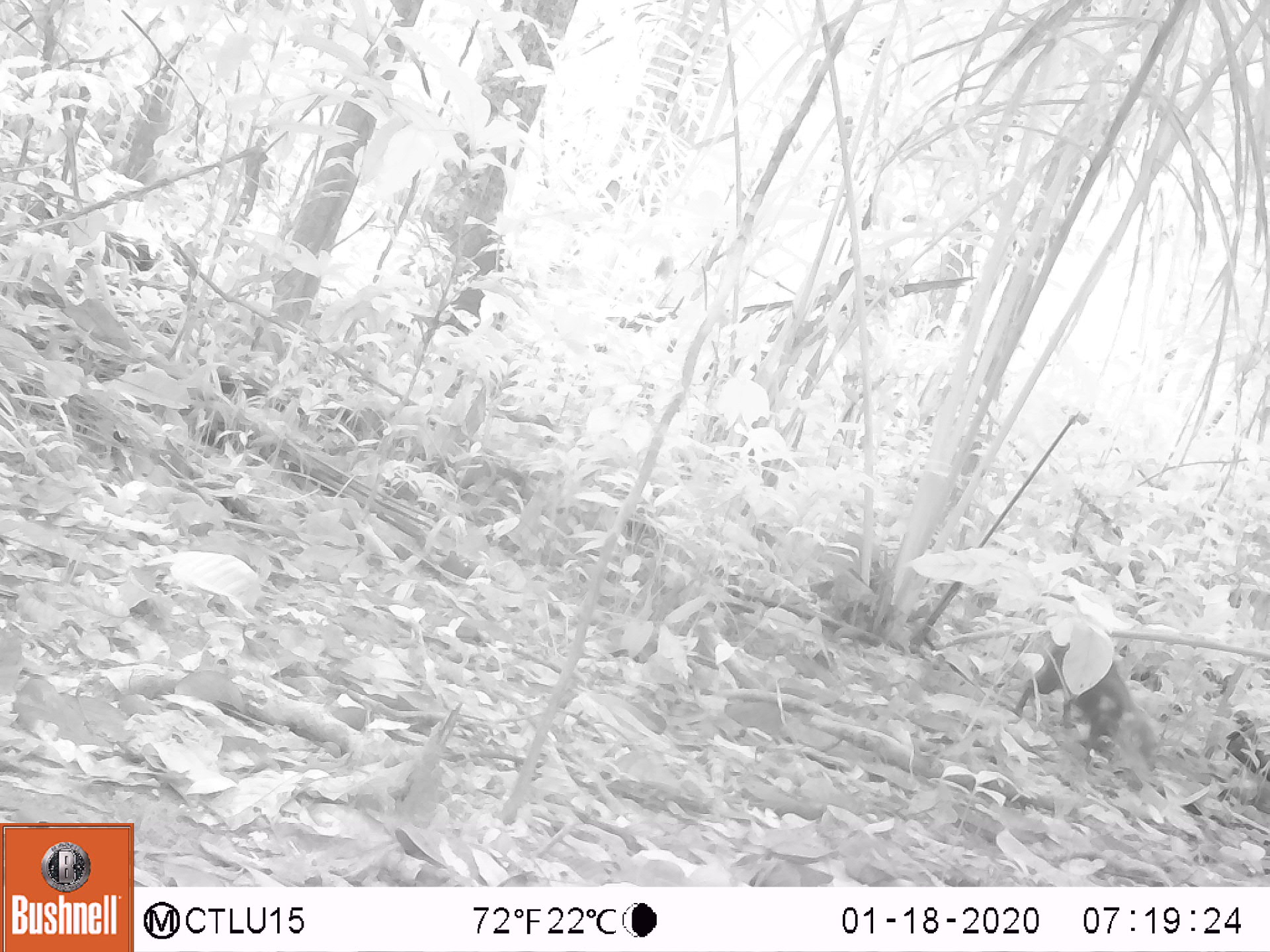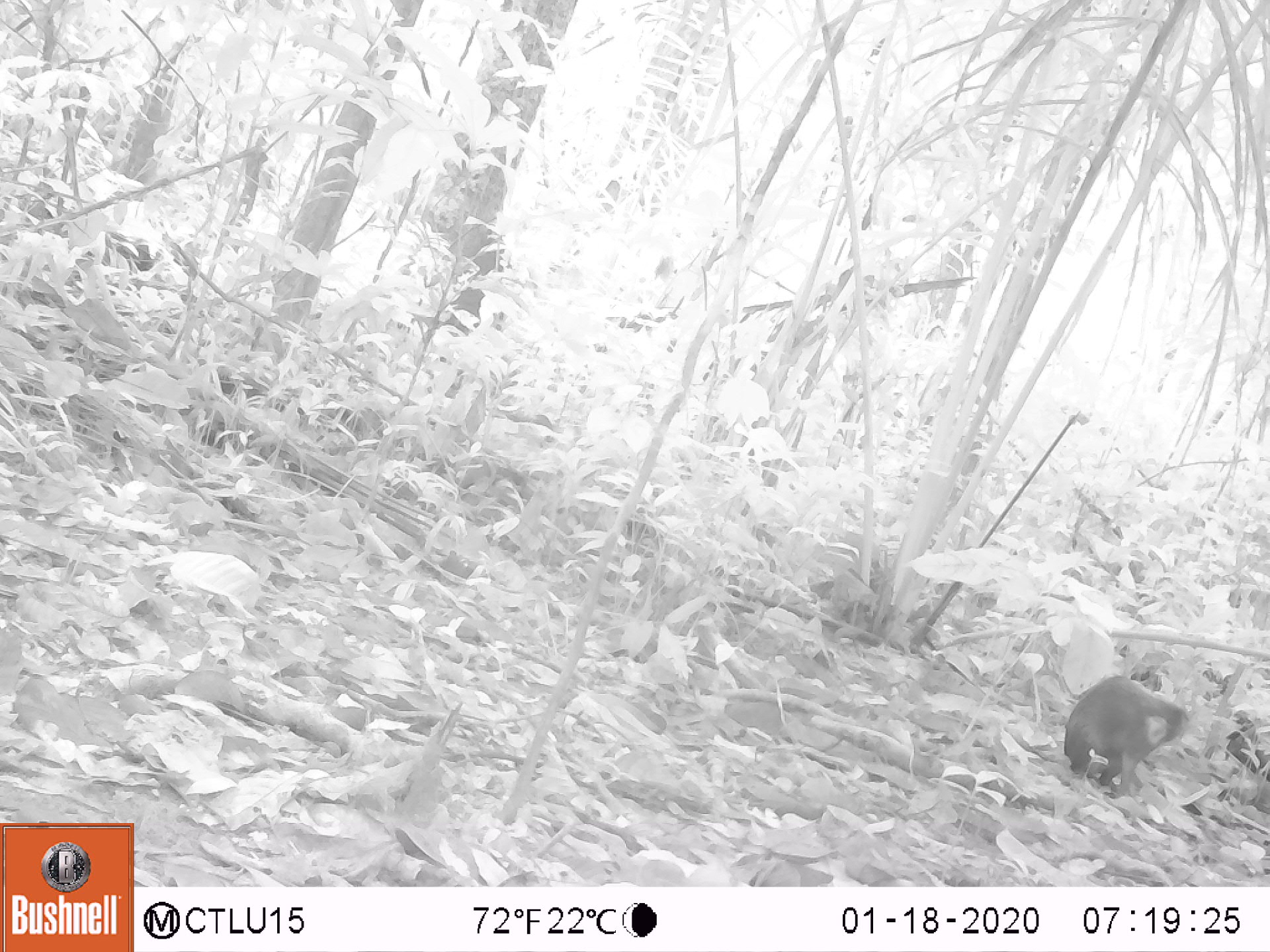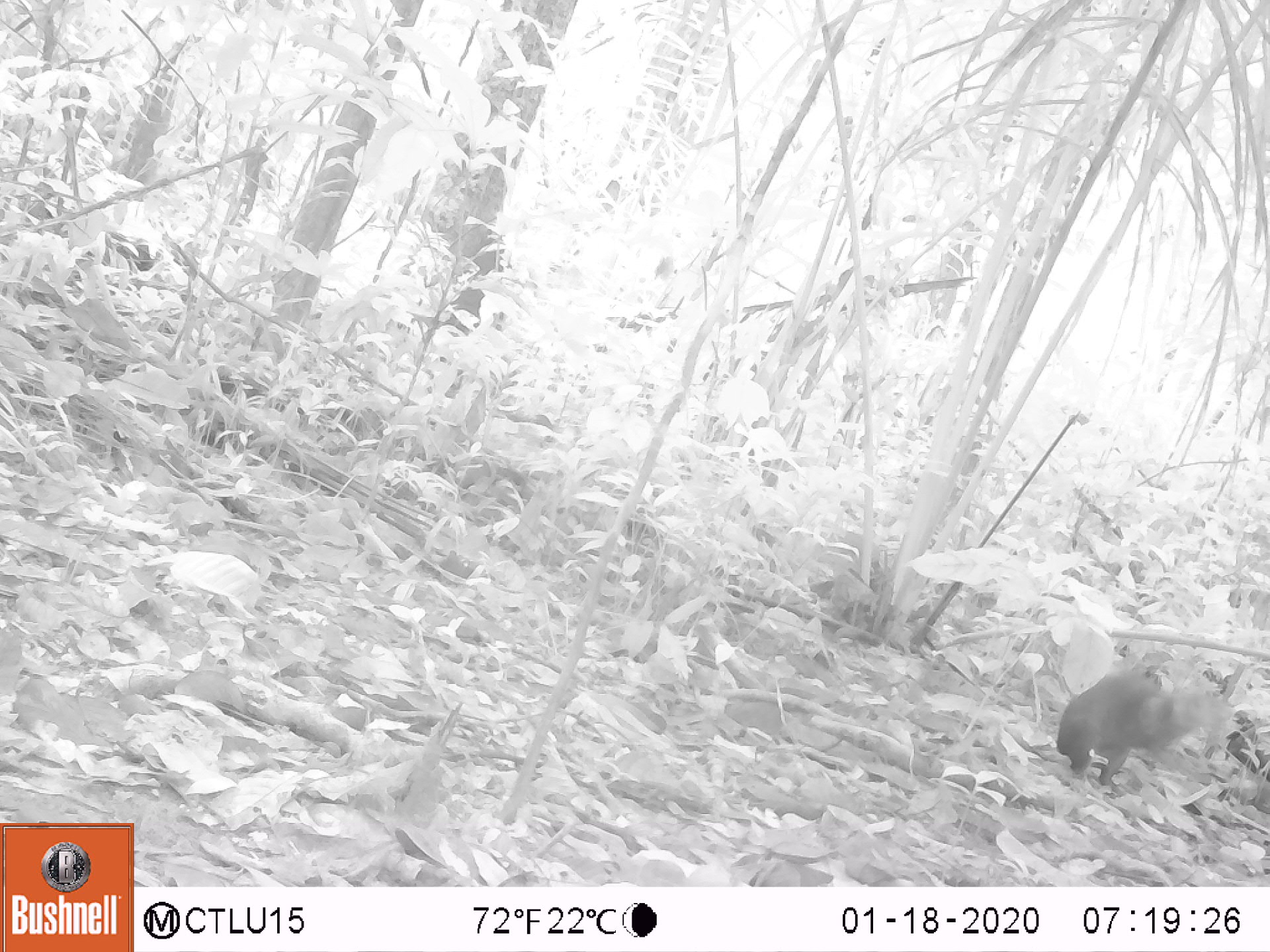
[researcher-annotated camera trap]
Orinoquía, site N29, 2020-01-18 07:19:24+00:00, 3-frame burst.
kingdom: Animalia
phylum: Chordata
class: Mammalia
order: Rodentia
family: Dasyproctidae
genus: Dasyprocta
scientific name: Dasyprocta fuliginosa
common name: black agouti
Black agouti (Dasyprocta fuliginosa).